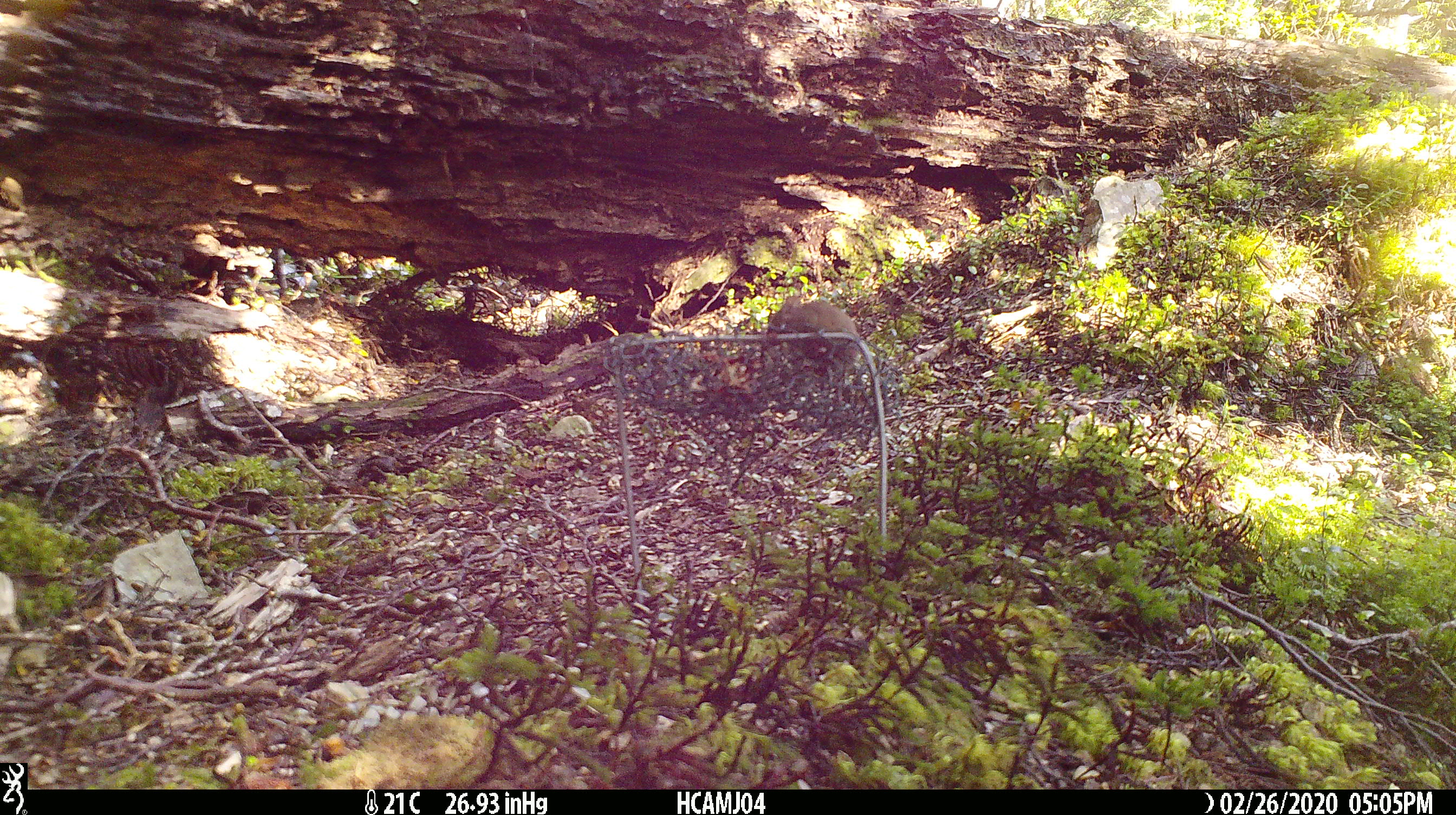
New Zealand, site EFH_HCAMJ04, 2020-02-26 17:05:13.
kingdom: Animalia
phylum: Chordata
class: Mammalia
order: Rodentia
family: Muridae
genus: Mus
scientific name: Mus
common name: mouse